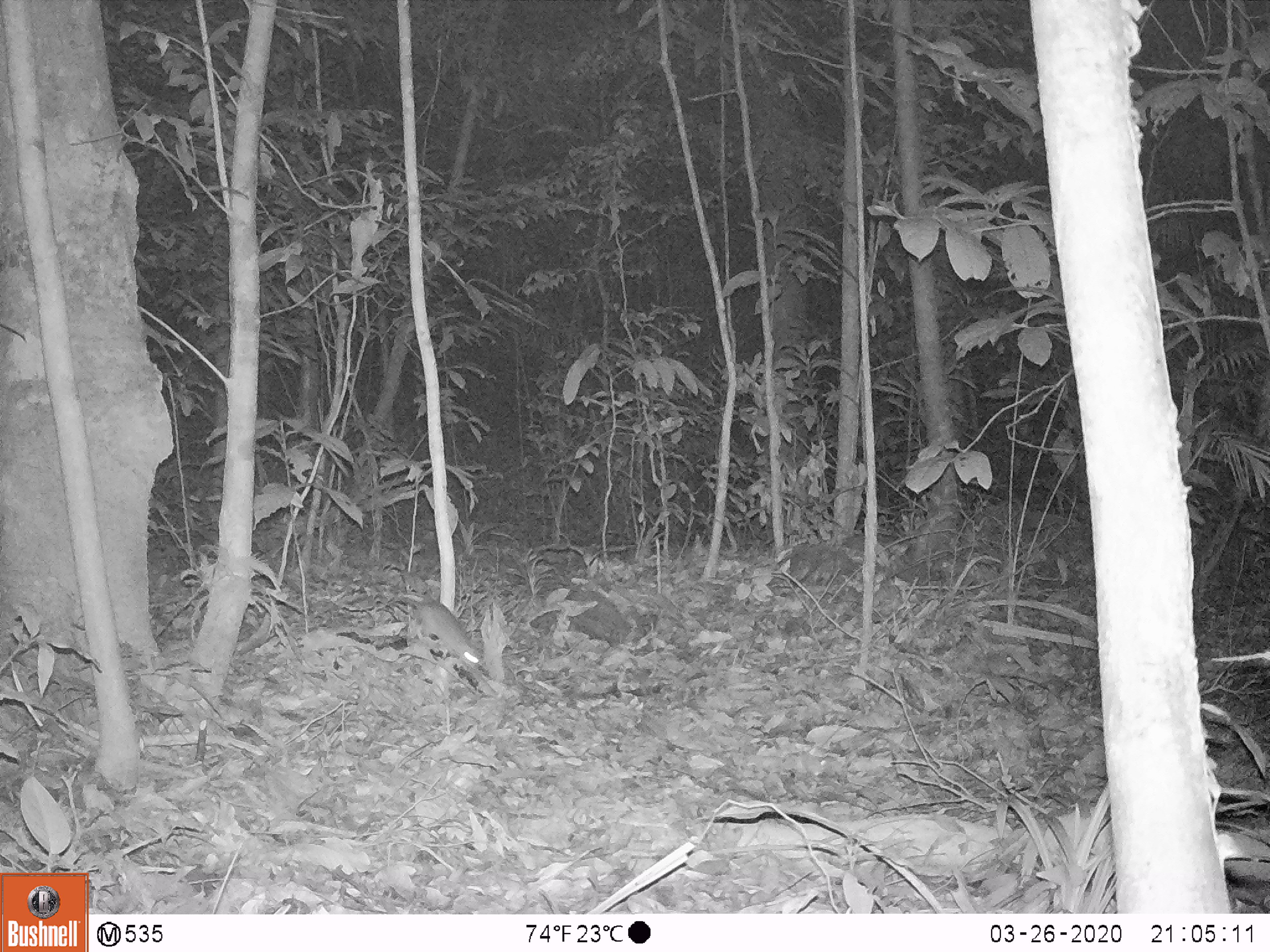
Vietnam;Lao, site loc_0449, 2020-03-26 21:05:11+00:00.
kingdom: Animalia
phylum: Chordata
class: Mammalia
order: Rodentia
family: Muridae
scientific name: Muridae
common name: old-world mice and rats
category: unidentified murid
Unidentified murid (old-world mice and rats) (Muridae). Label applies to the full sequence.